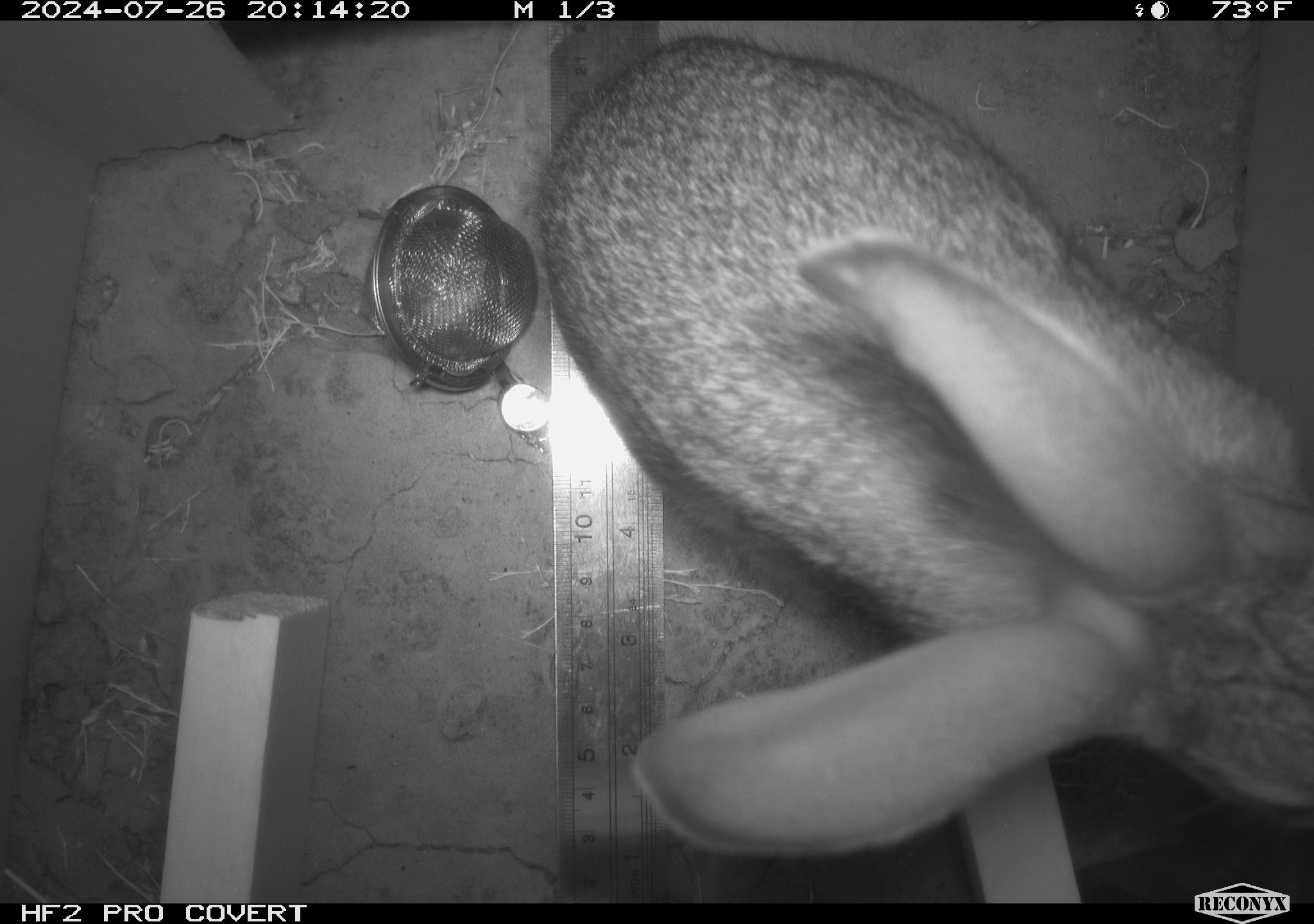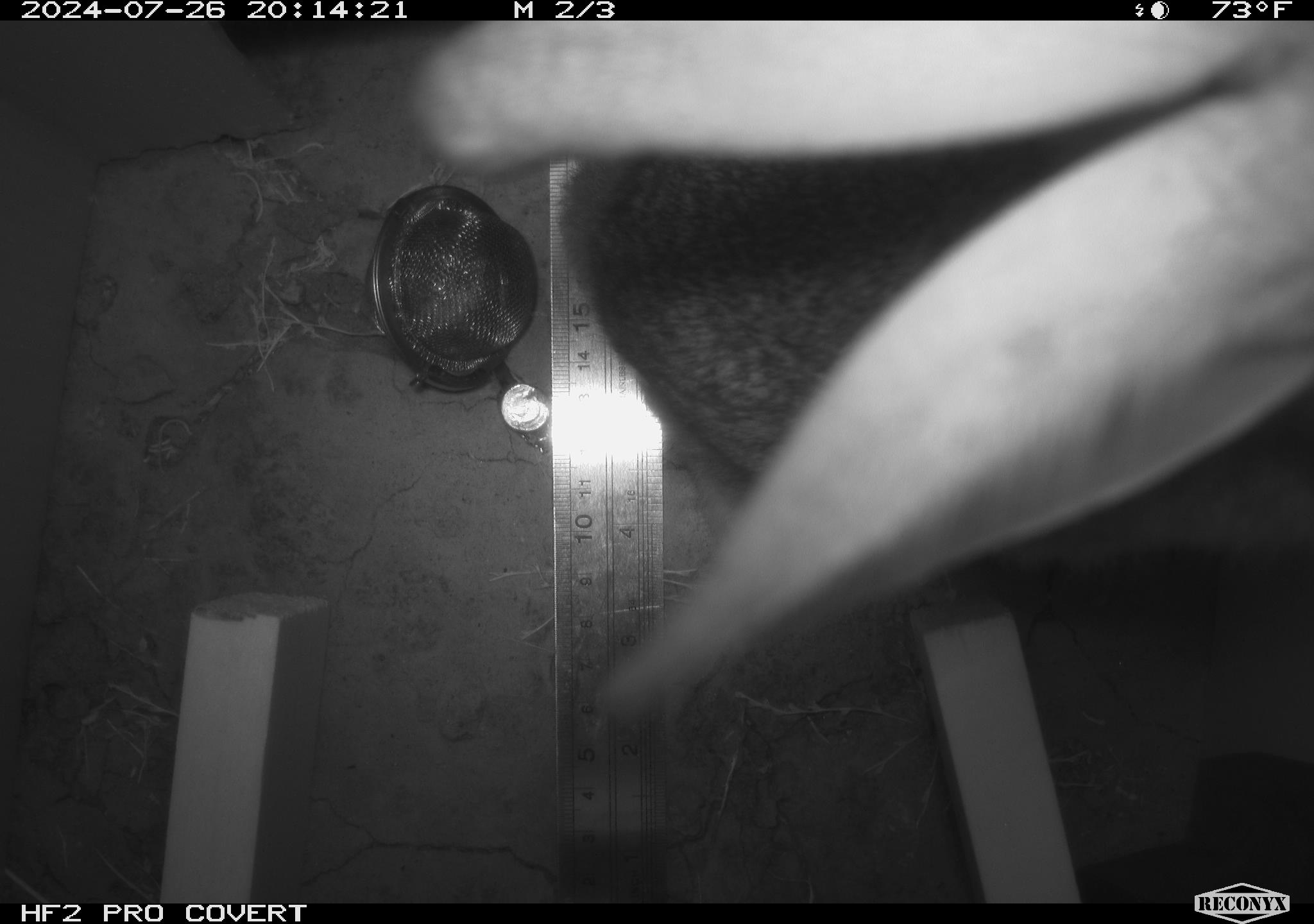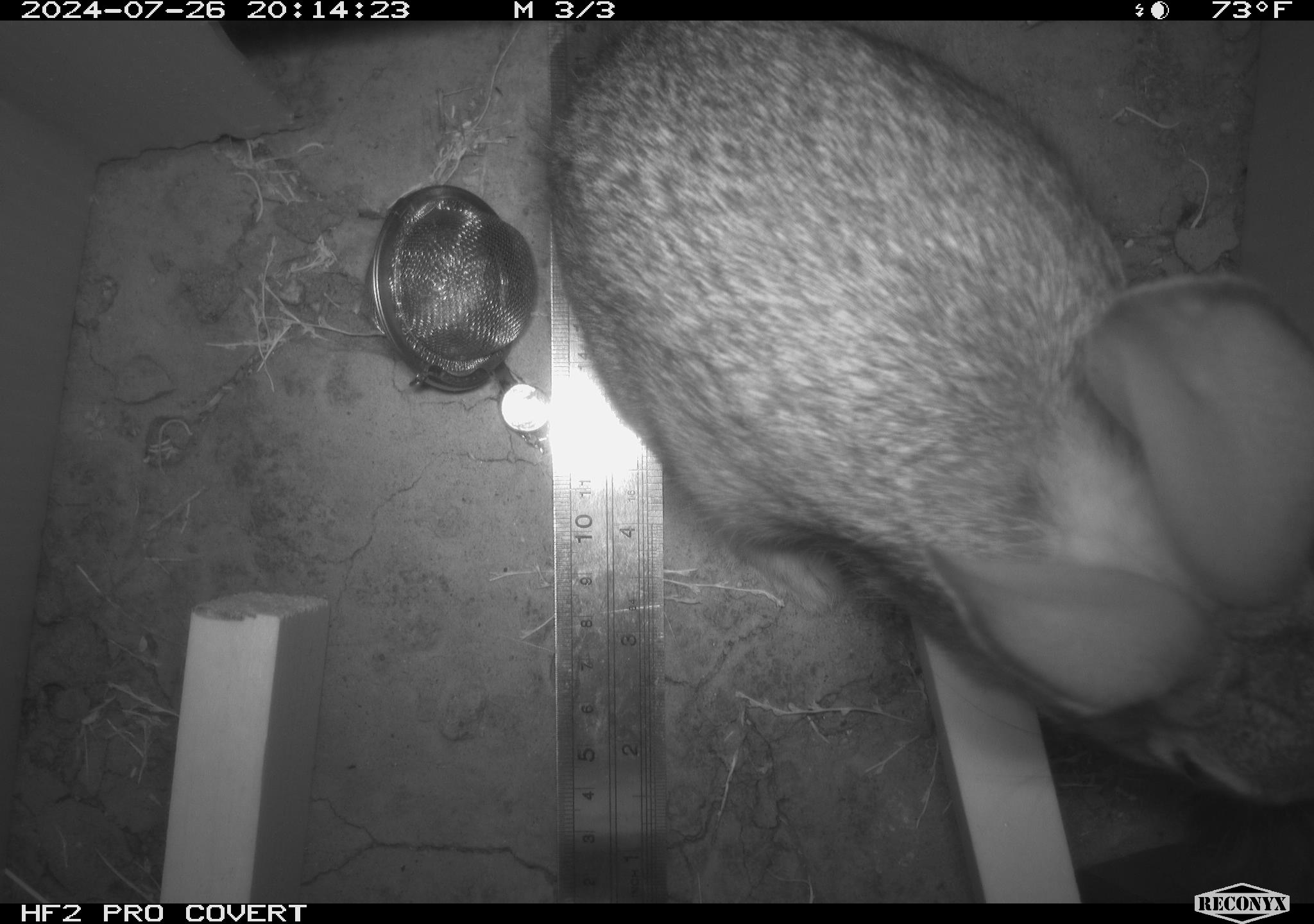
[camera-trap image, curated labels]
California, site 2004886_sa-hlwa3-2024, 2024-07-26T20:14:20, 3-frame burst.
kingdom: Animalia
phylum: Chordata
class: Mammalia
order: Lagomorpha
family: Leporidae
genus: Sylvilagus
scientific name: Sylvilagus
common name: cottontail rabbits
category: sylvilagus species